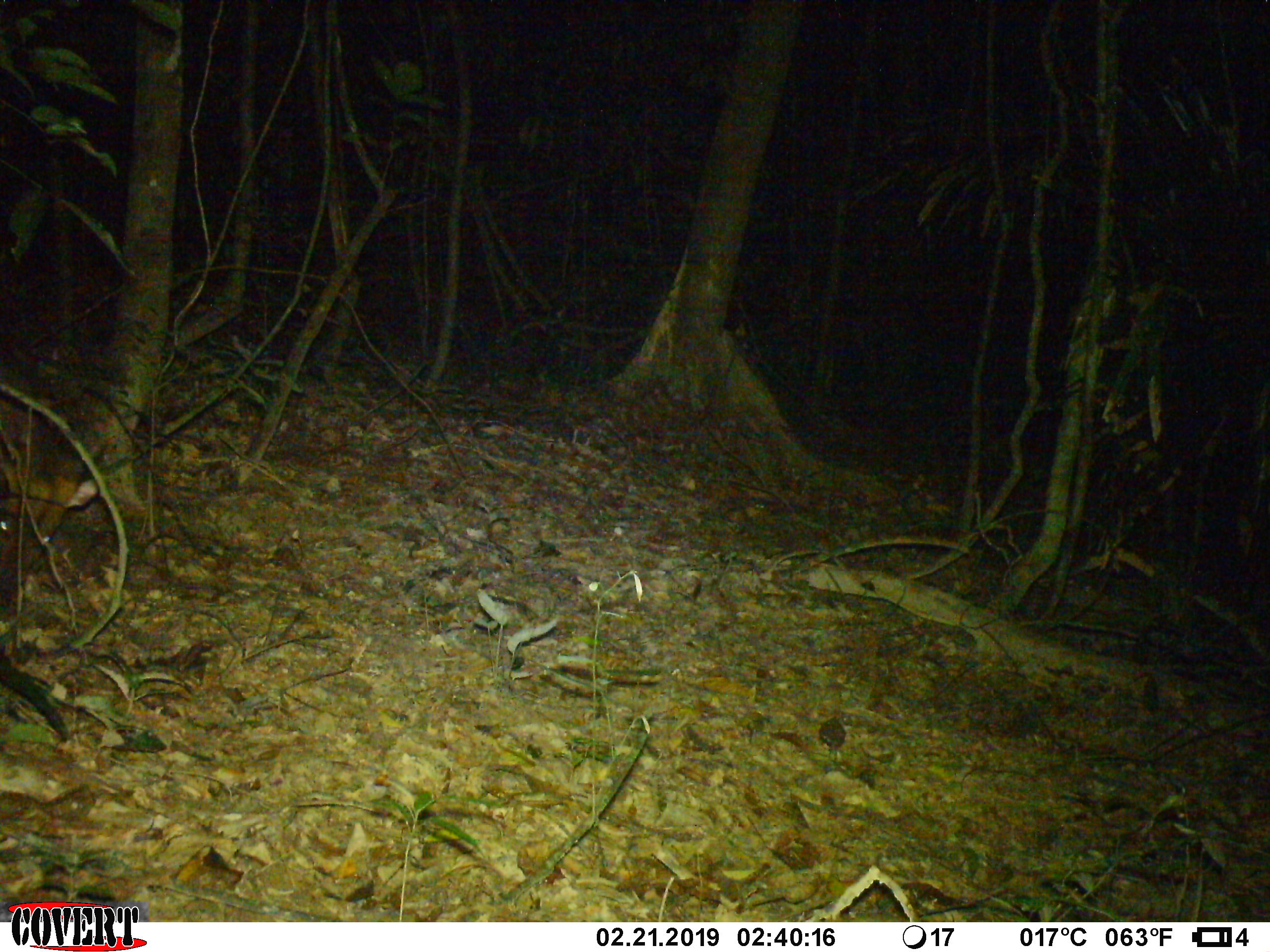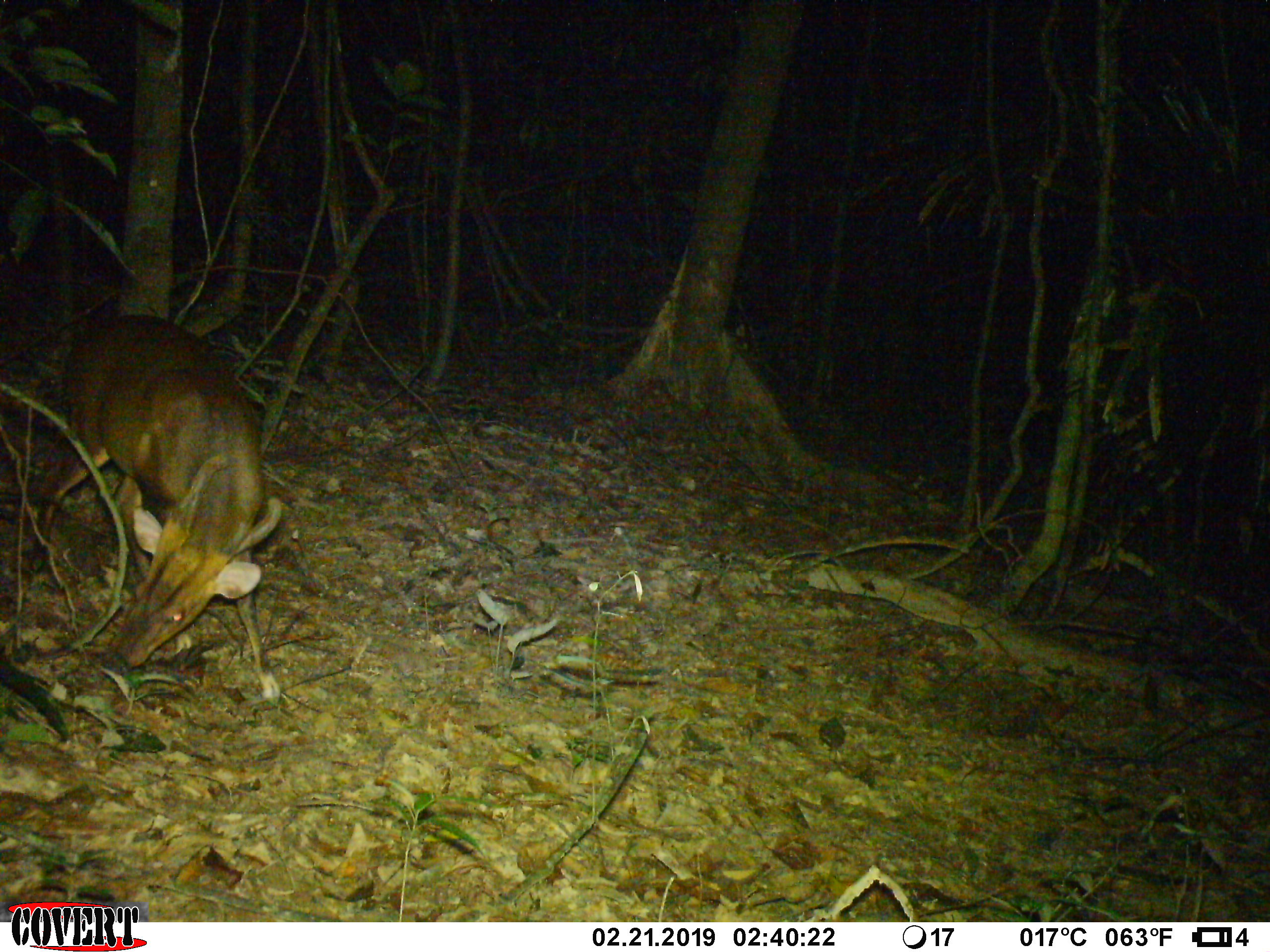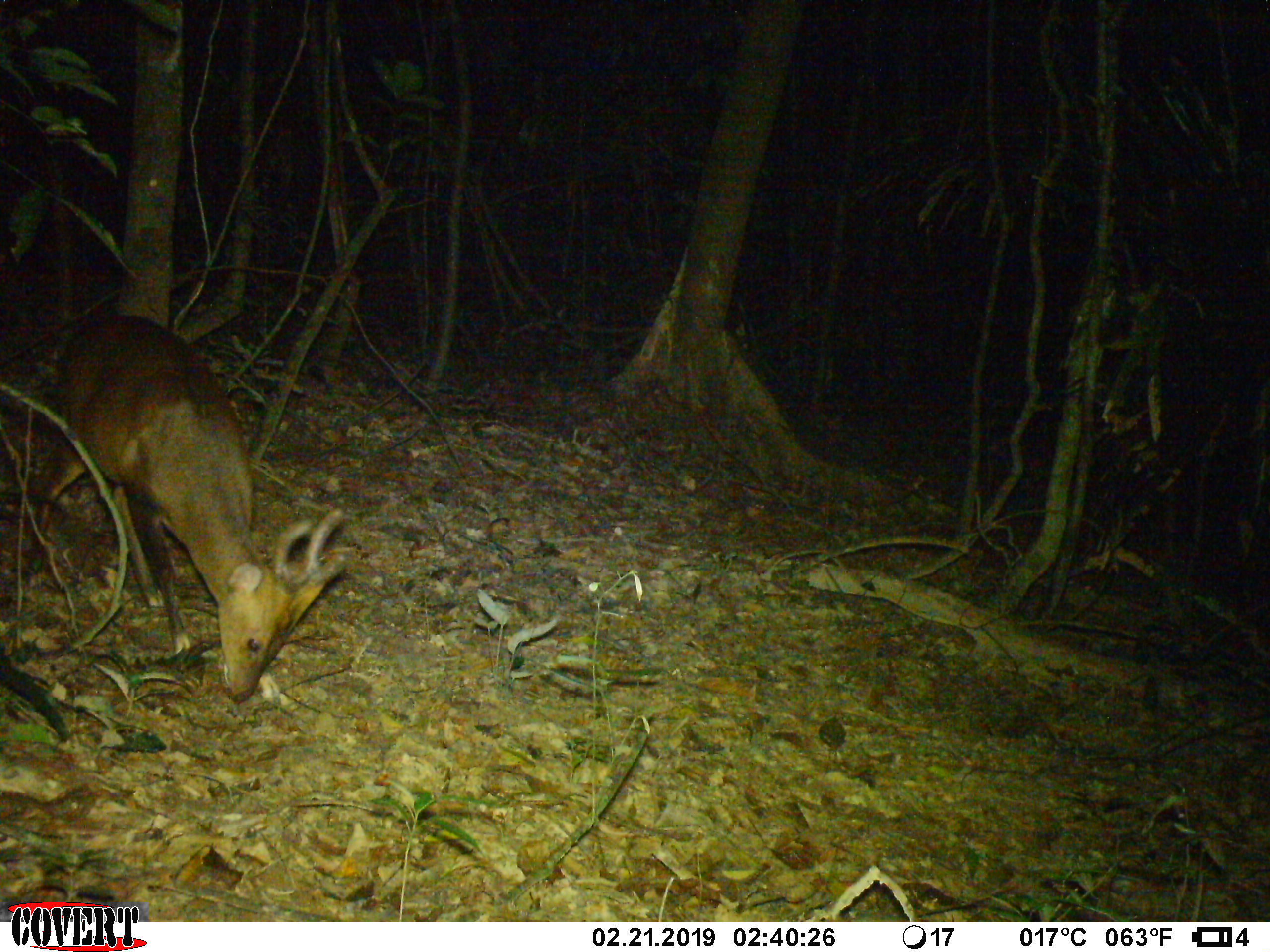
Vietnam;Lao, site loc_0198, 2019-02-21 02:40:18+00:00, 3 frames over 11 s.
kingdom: Animalia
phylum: Chordata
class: Mammalia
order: Artiodactyla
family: Cervidae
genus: Muntiacus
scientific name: Muntiacus vuquangensis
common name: large-antlered muntjac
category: large antlered muntjac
Large antlered muntjac (large-antlered muntjac) (Muntiacus vuquangensis). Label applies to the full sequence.